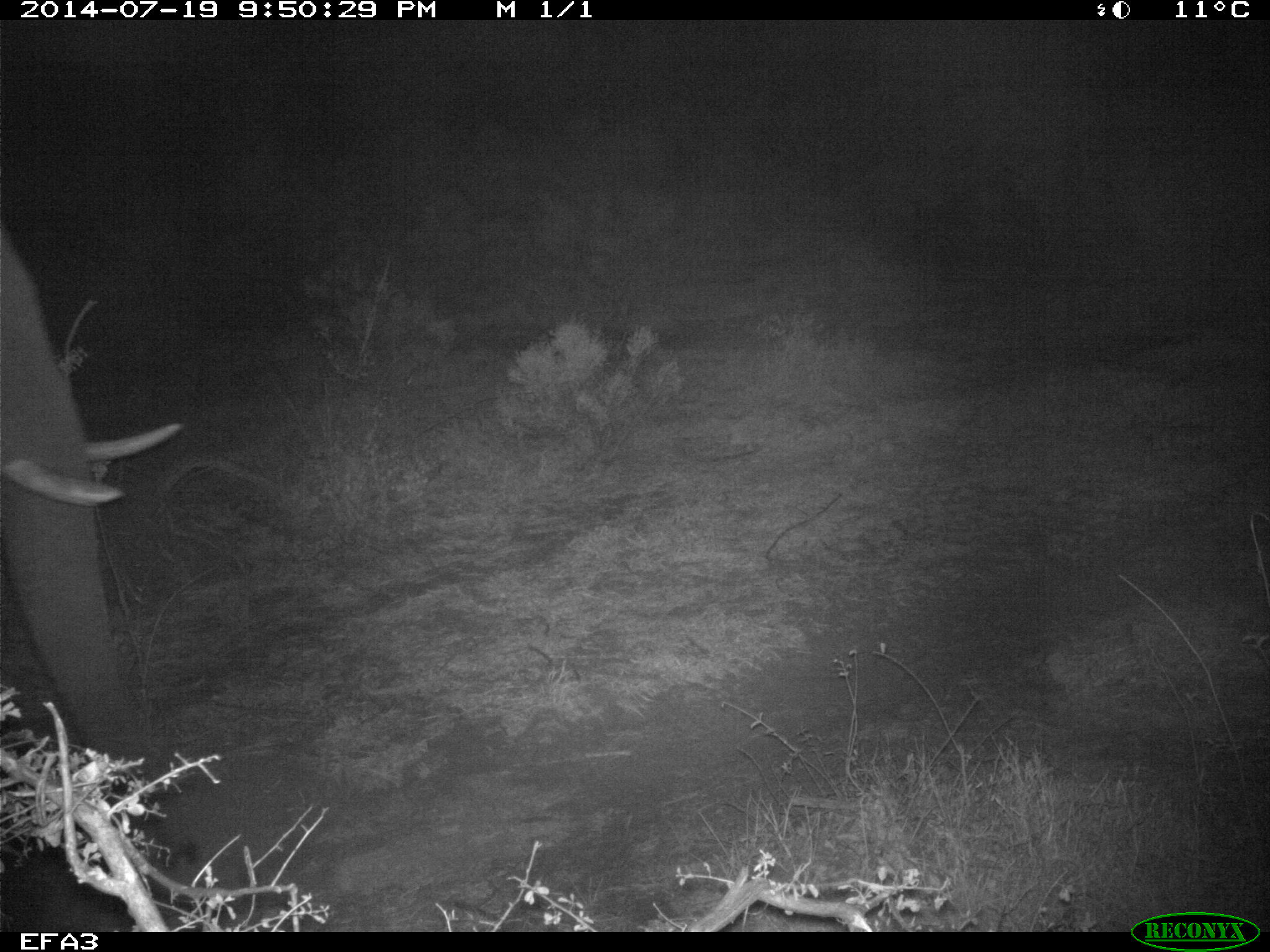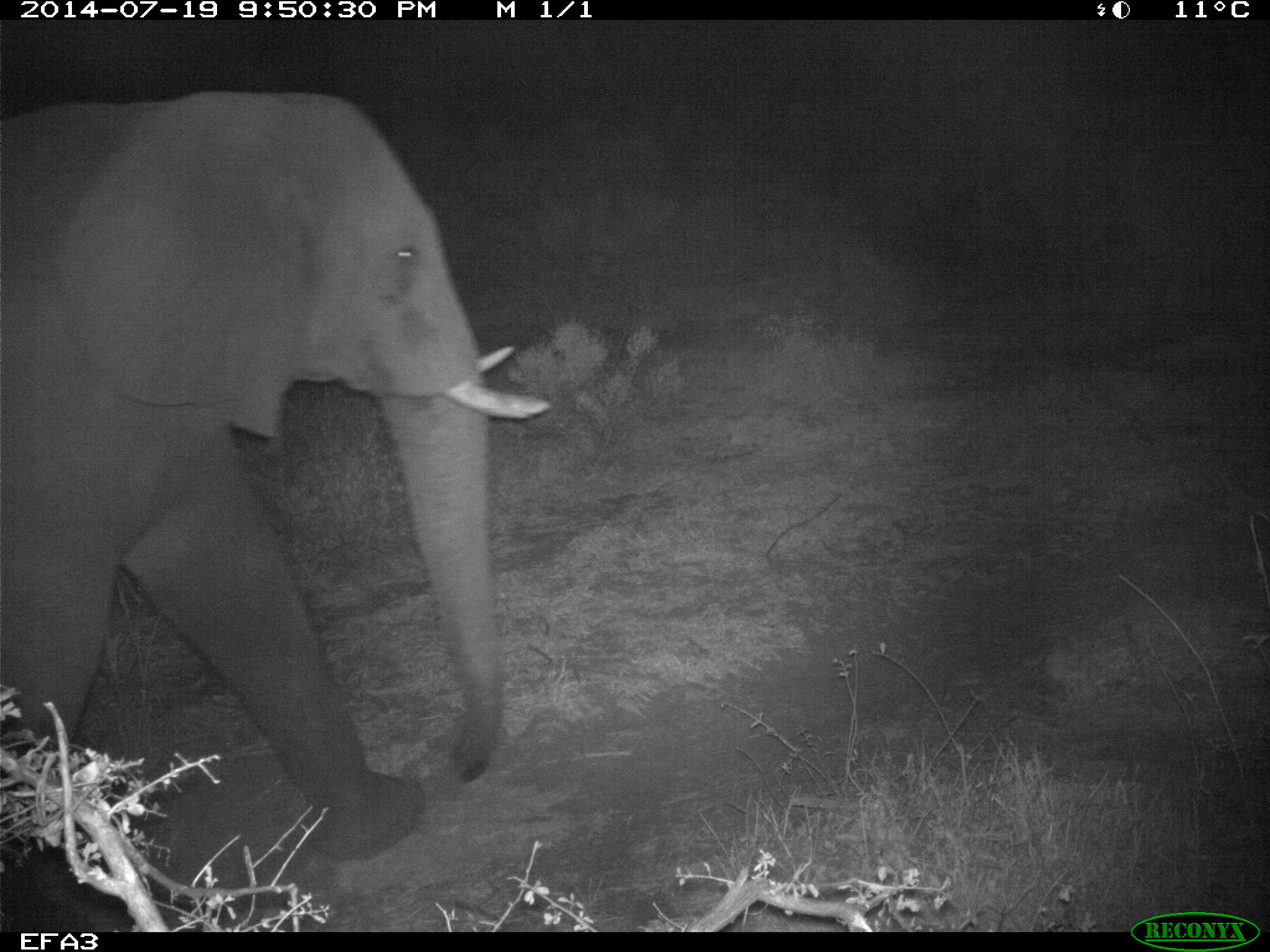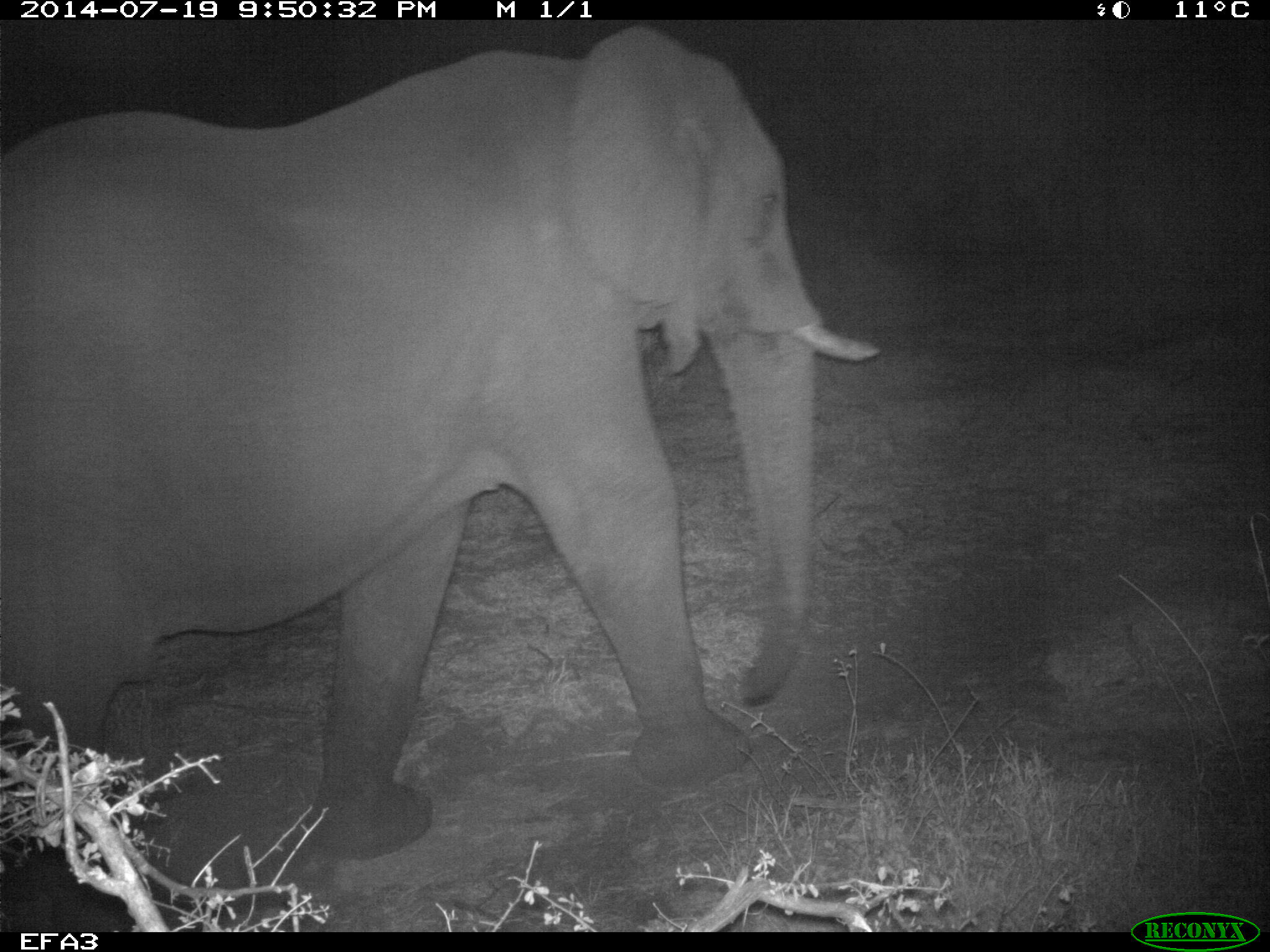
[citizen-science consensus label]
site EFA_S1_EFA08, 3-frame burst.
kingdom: Animalia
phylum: Chordata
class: Mammalia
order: Proboscidea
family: Elephantidae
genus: Loxodonta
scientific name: Loxodonta africana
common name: african bush elephant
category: elephant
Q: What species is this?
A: Elephant (african bush elephant) (Loxodonta africana).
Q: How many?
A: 1.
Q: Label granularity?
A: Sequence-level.